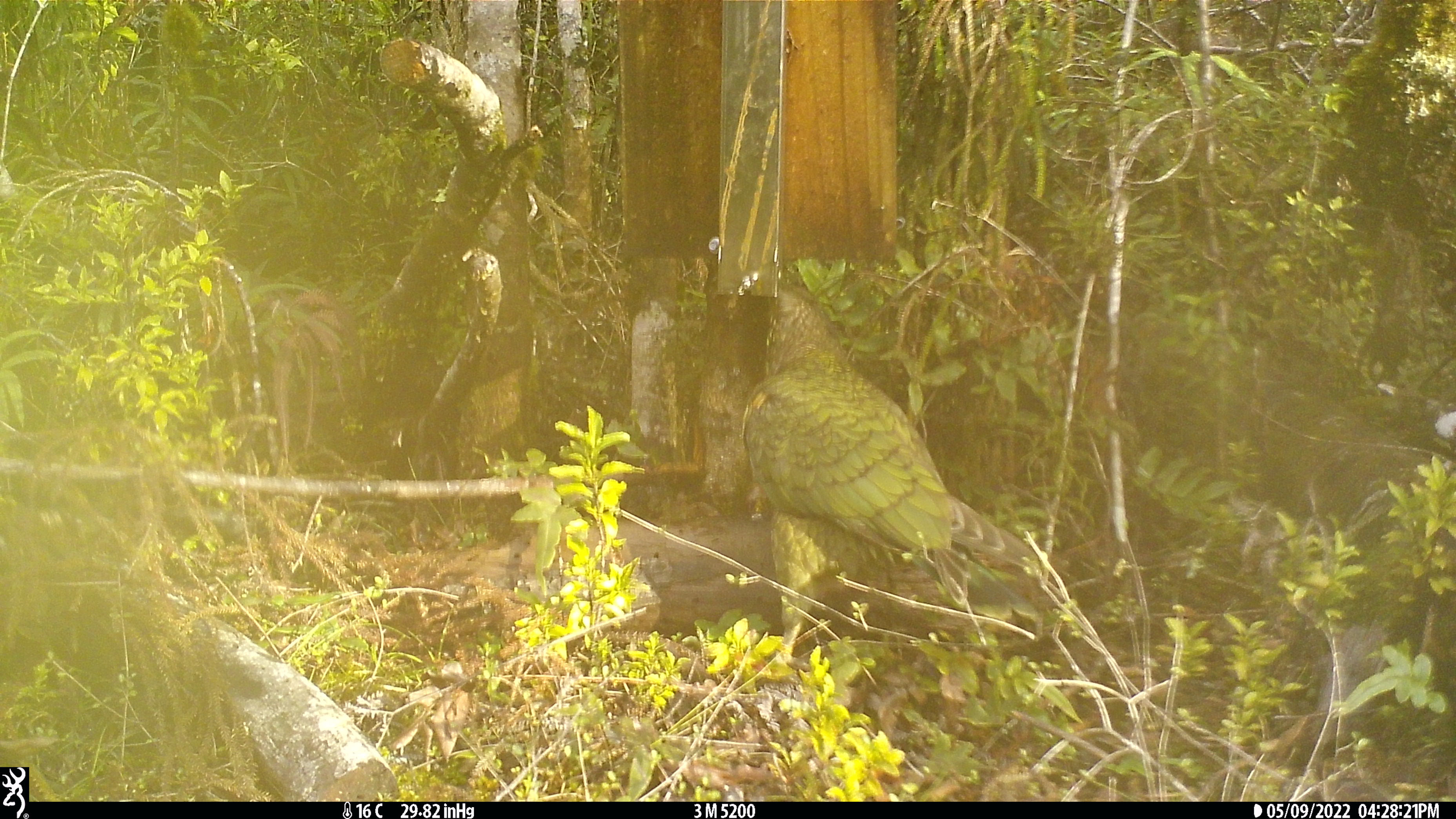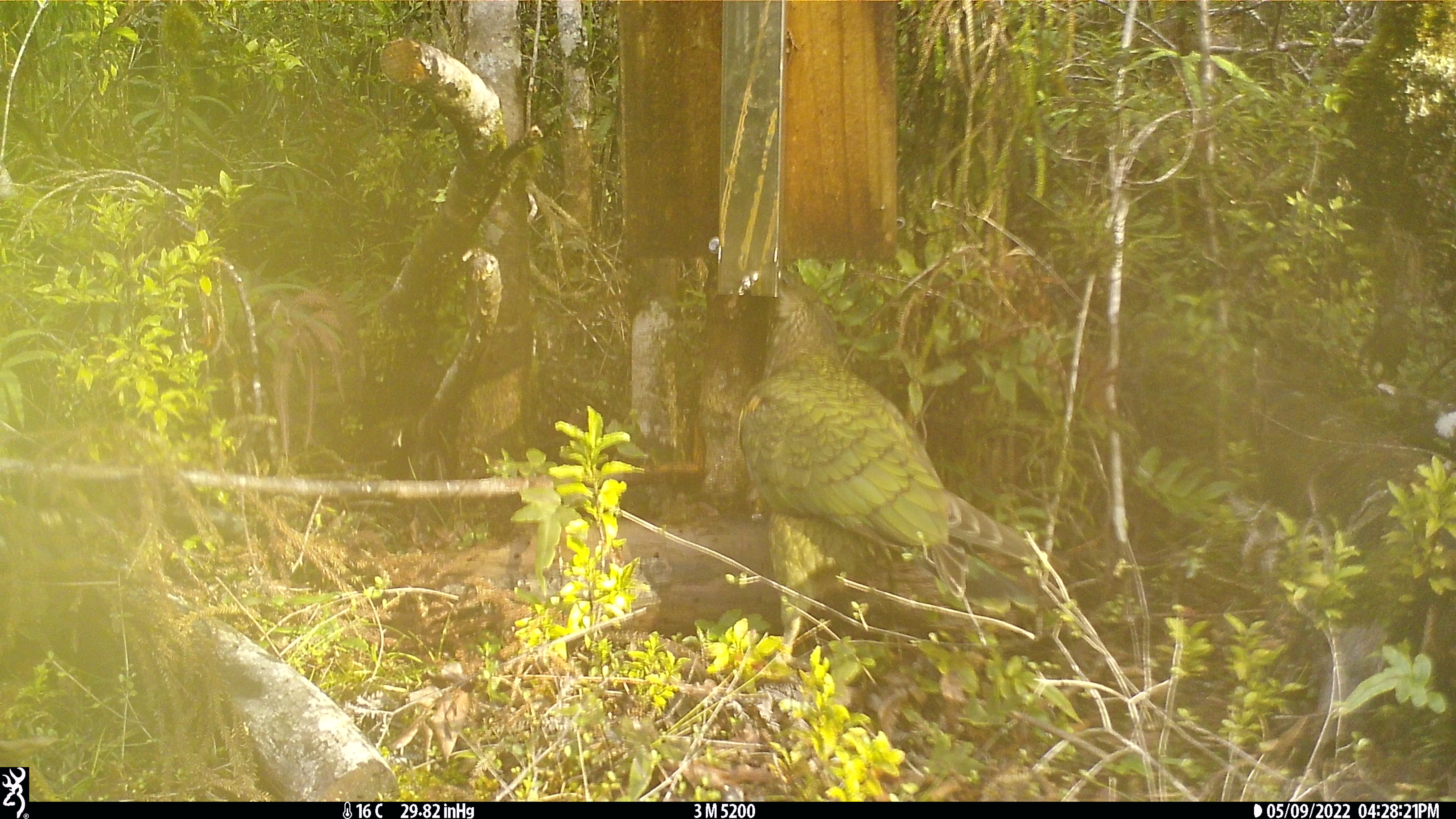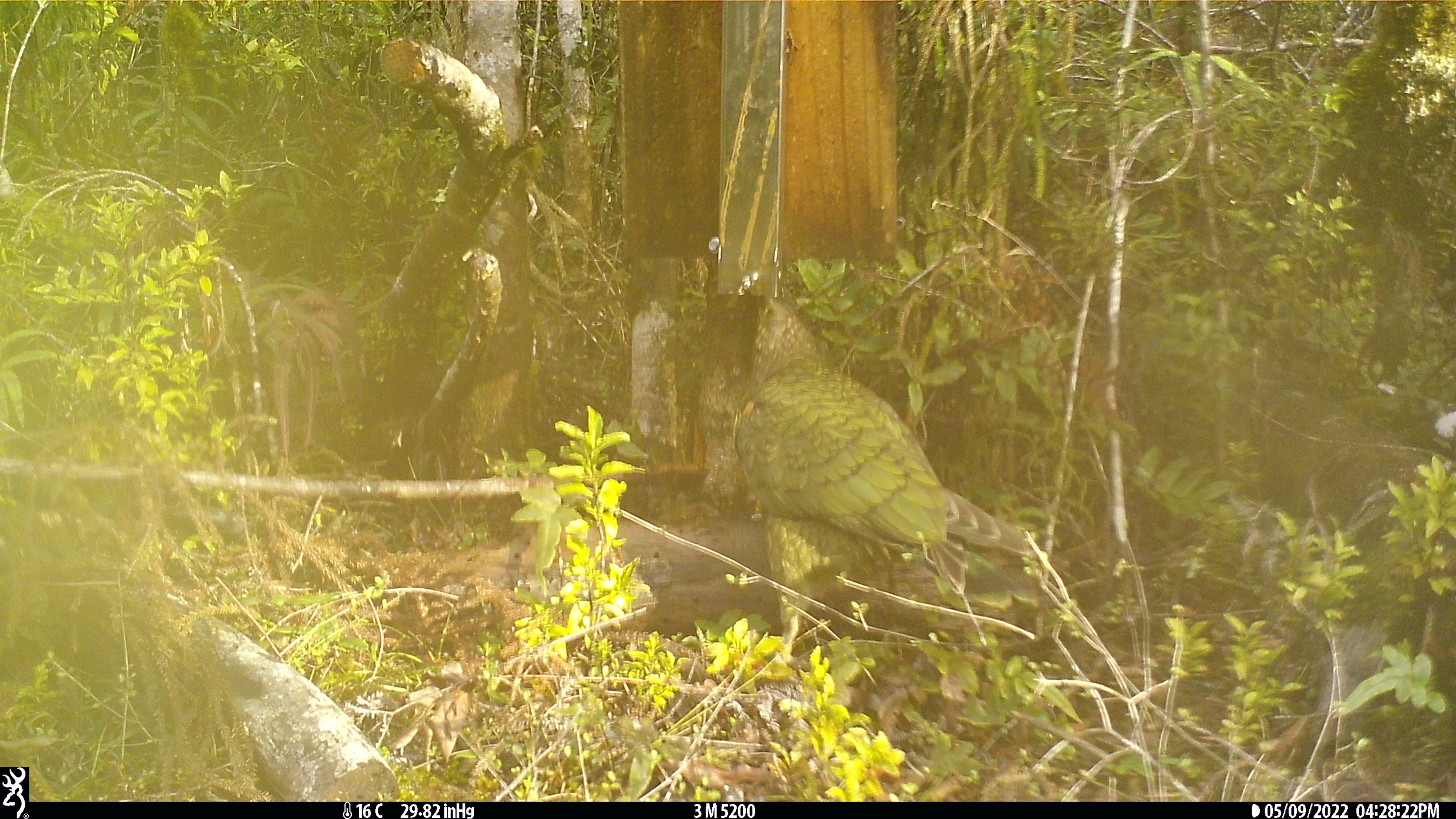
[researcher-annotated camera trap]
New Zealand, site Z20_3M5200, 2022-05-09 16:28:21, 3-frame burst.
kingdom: Animalia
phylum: Chordata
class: Aves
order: Psittaciformes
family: Strigopidae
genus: Nestor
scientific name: Nestor notabilis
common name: kea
Kea (Nestor notabilis).